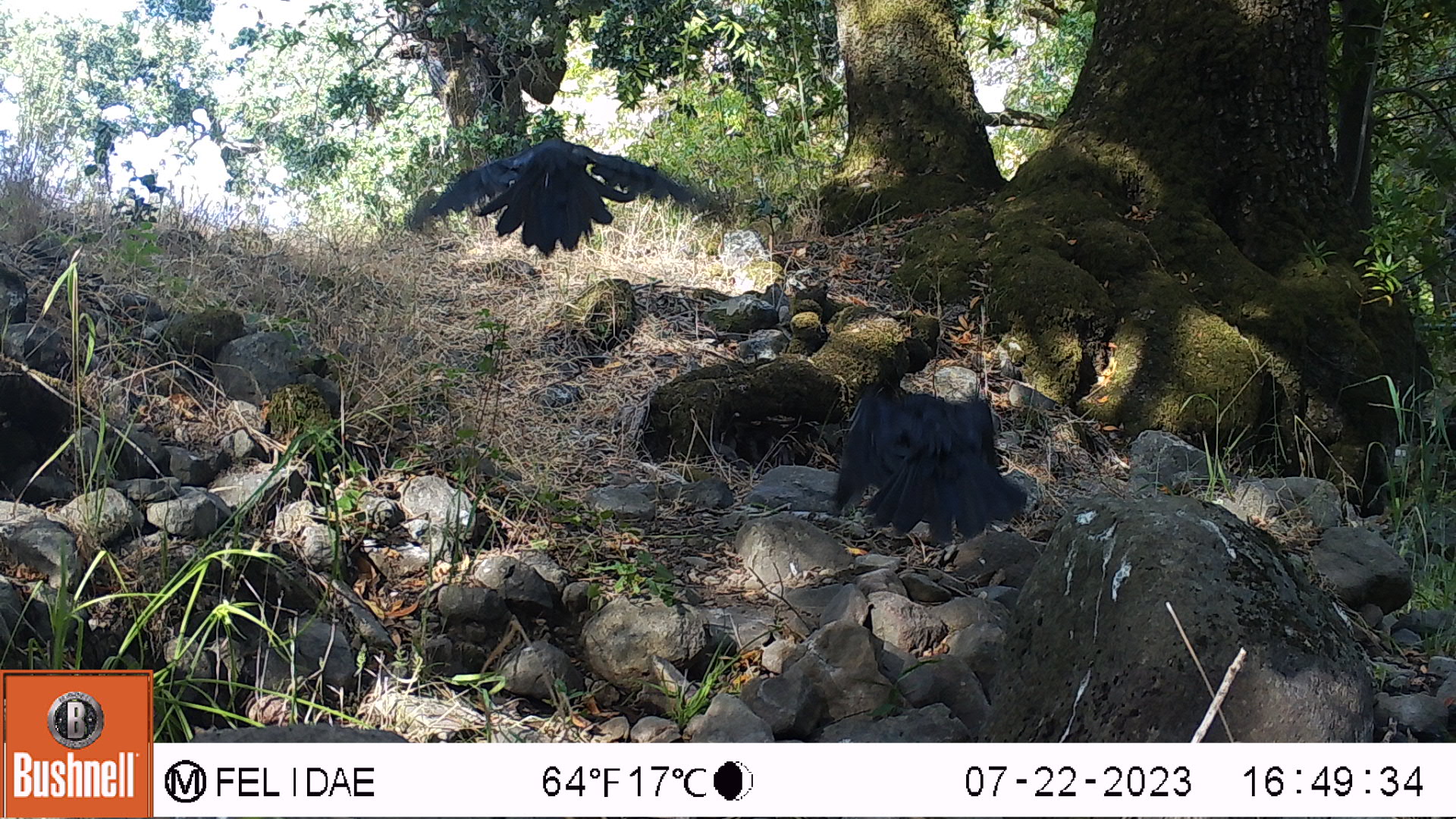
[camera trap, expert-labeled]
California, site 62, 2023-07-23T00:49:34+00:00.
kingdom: Animalia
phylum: Chordata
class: Aves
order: Passeriformes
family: Corvidae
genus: Corvus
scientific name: Corvus brachyrhynchos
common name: american crow